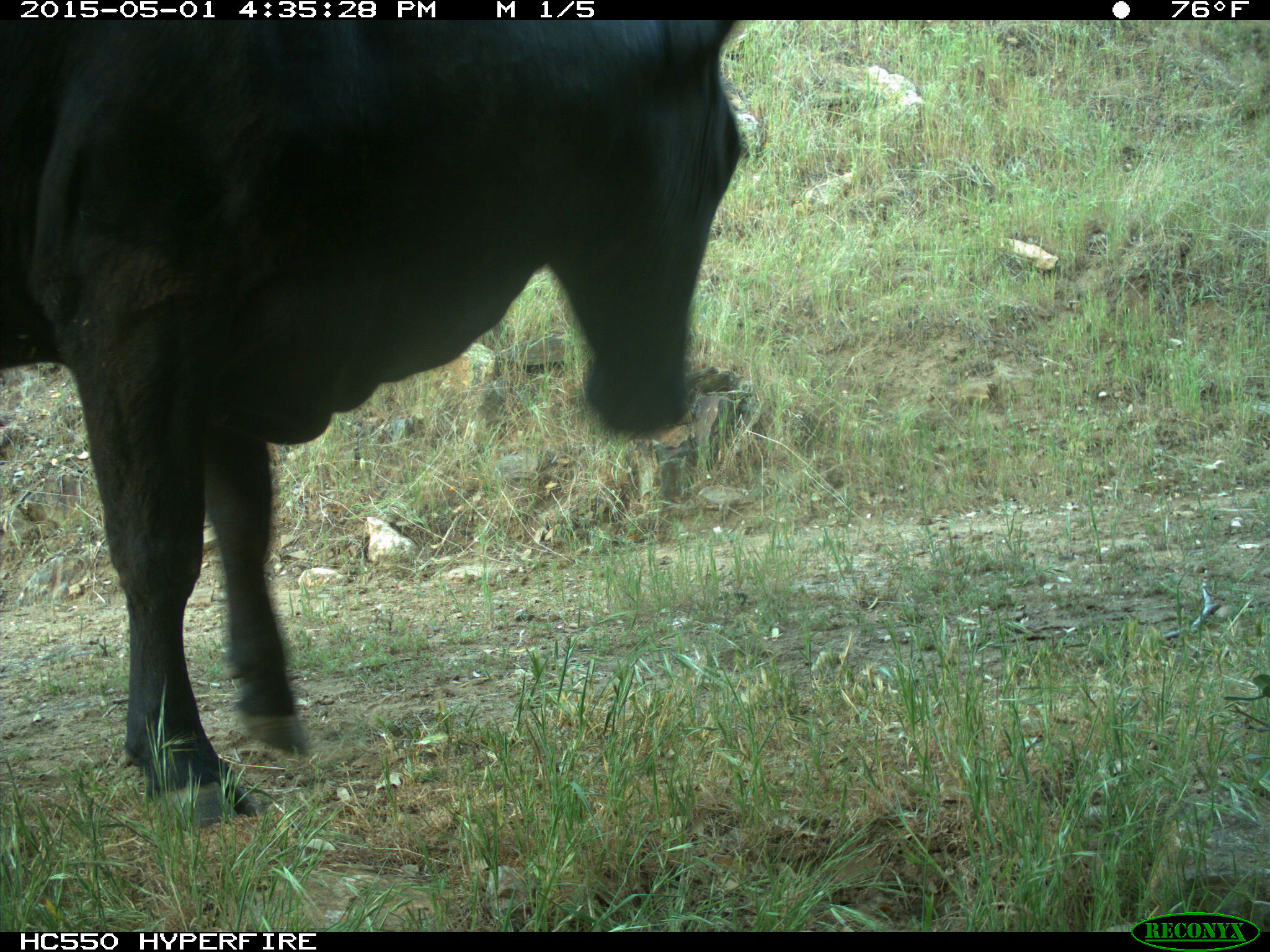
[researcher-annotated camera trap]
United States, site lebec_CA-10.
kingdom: Animalia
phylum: Chordata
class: Mammalia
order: Artiodactyla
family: Bovidae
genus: Bos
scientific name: Bos taurus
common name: domestic cow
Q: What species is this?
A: Bos taurus (domestic cow).